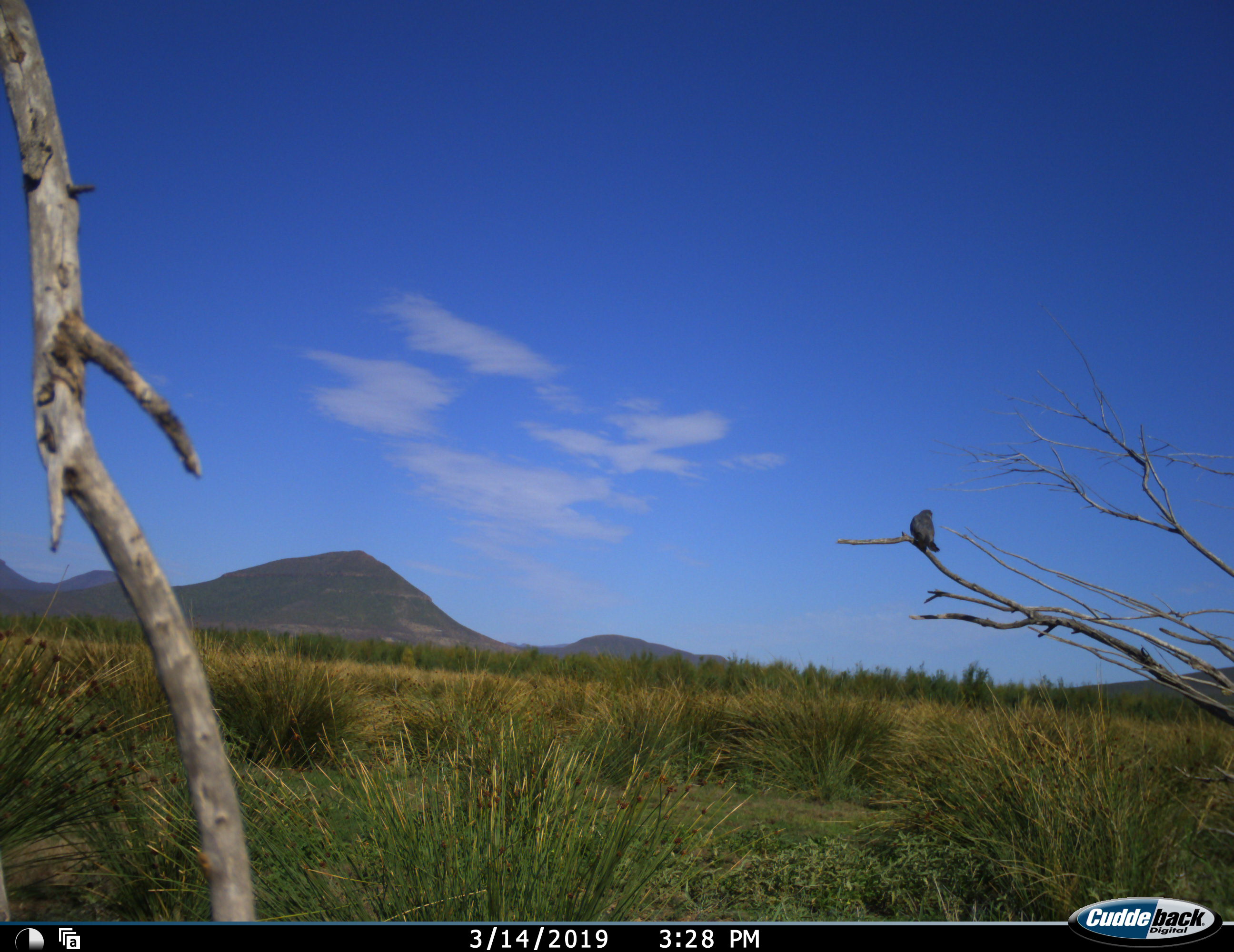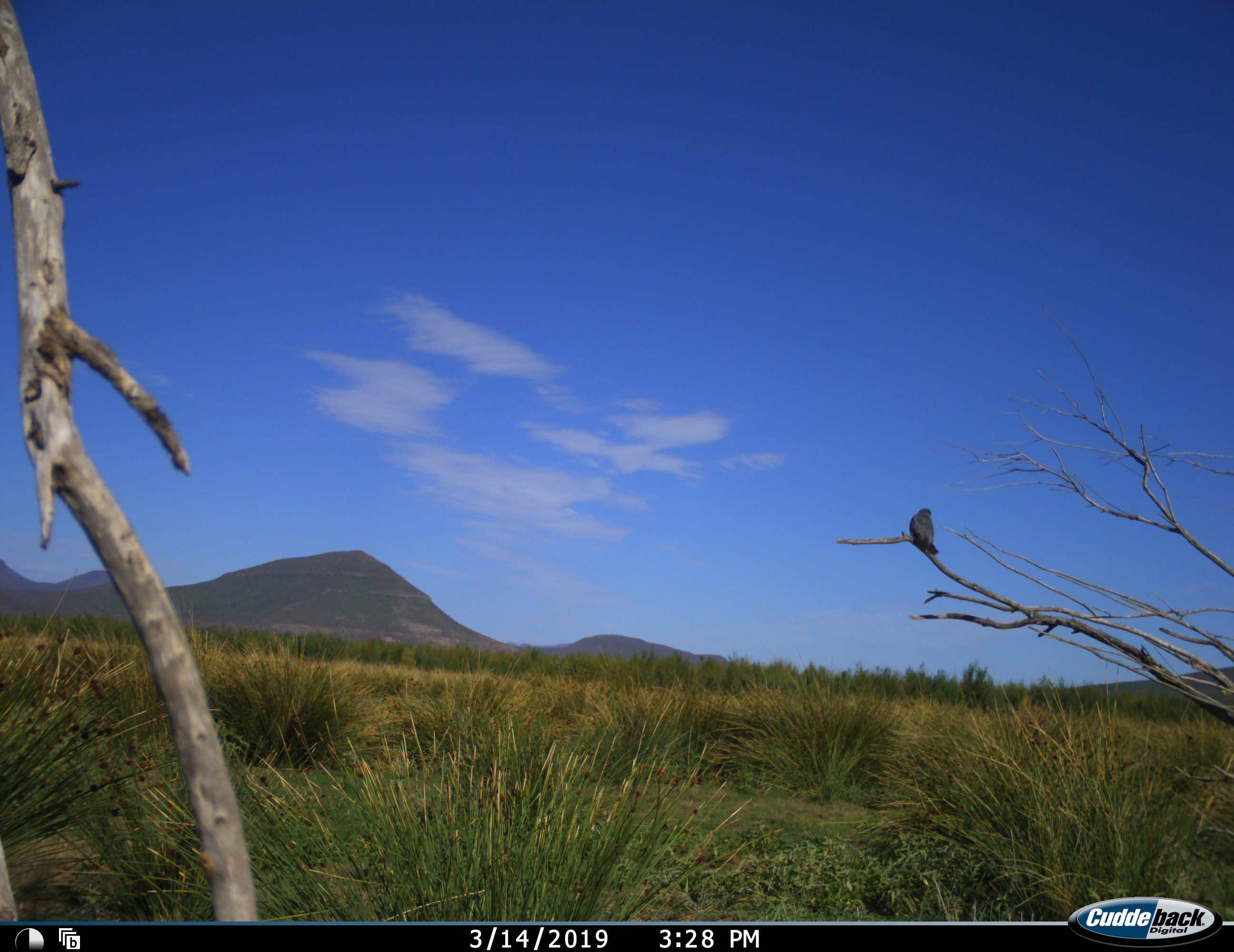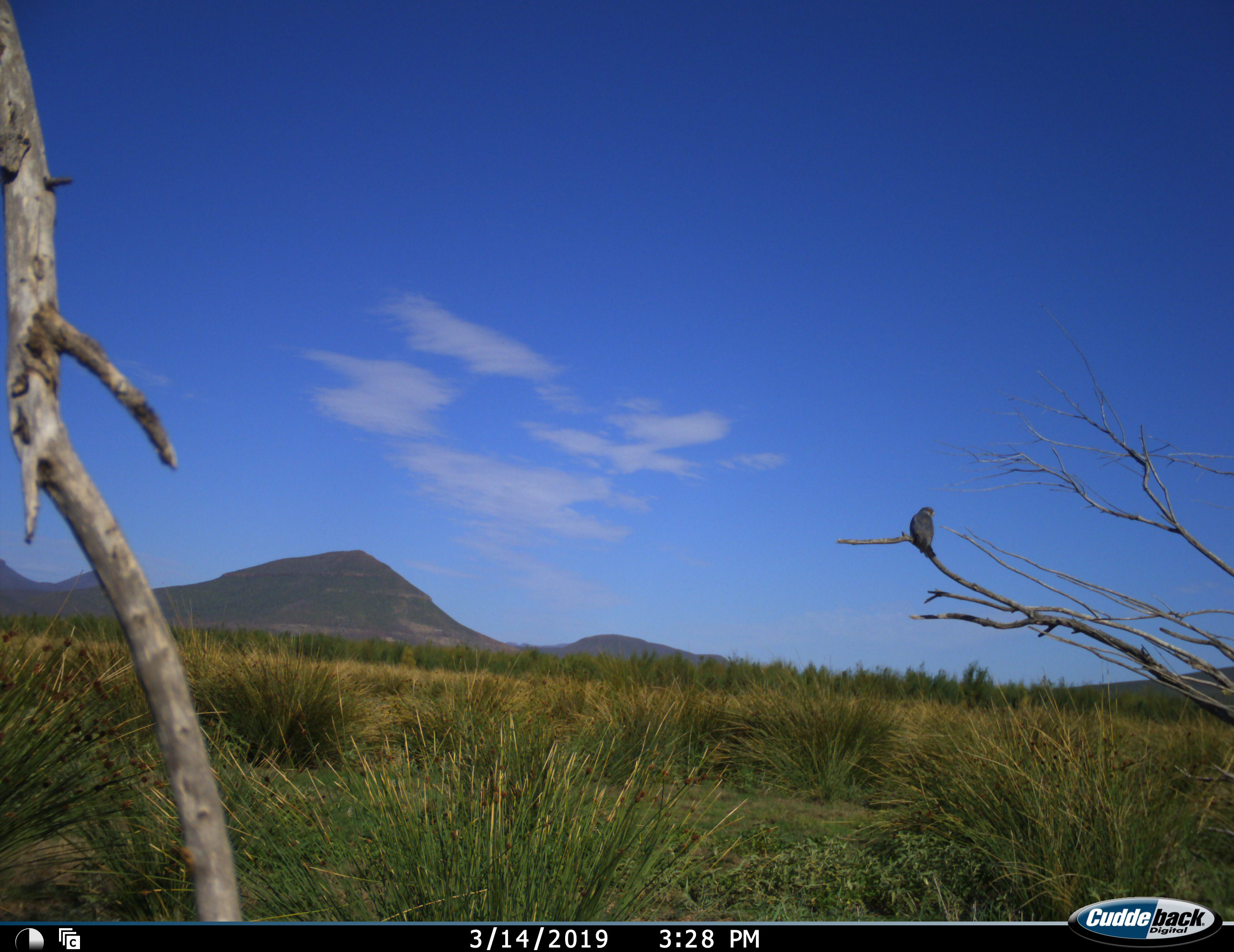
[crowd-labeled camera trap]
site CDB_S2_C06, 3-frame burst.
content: unidentified animal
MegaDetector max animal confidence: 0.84